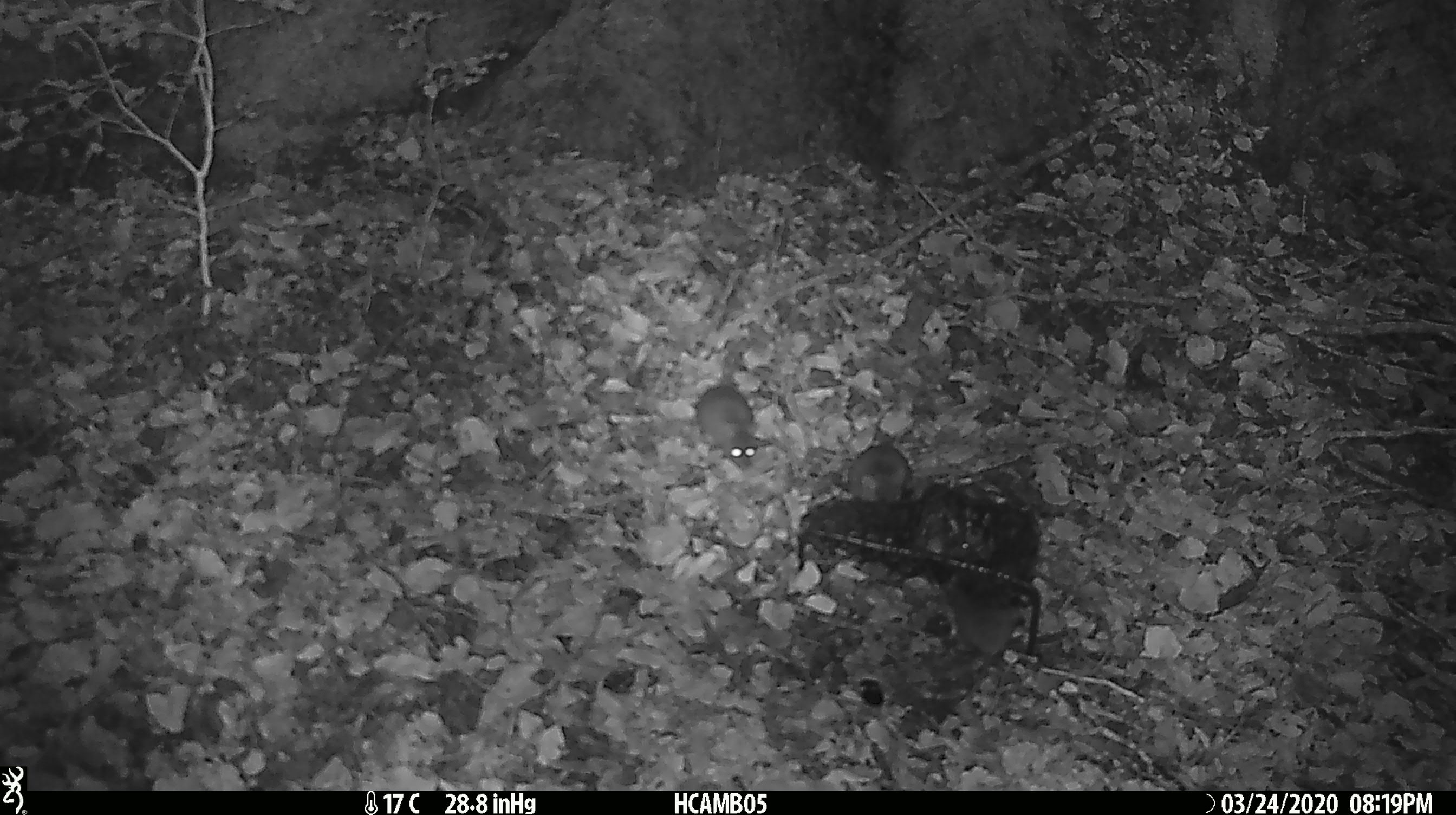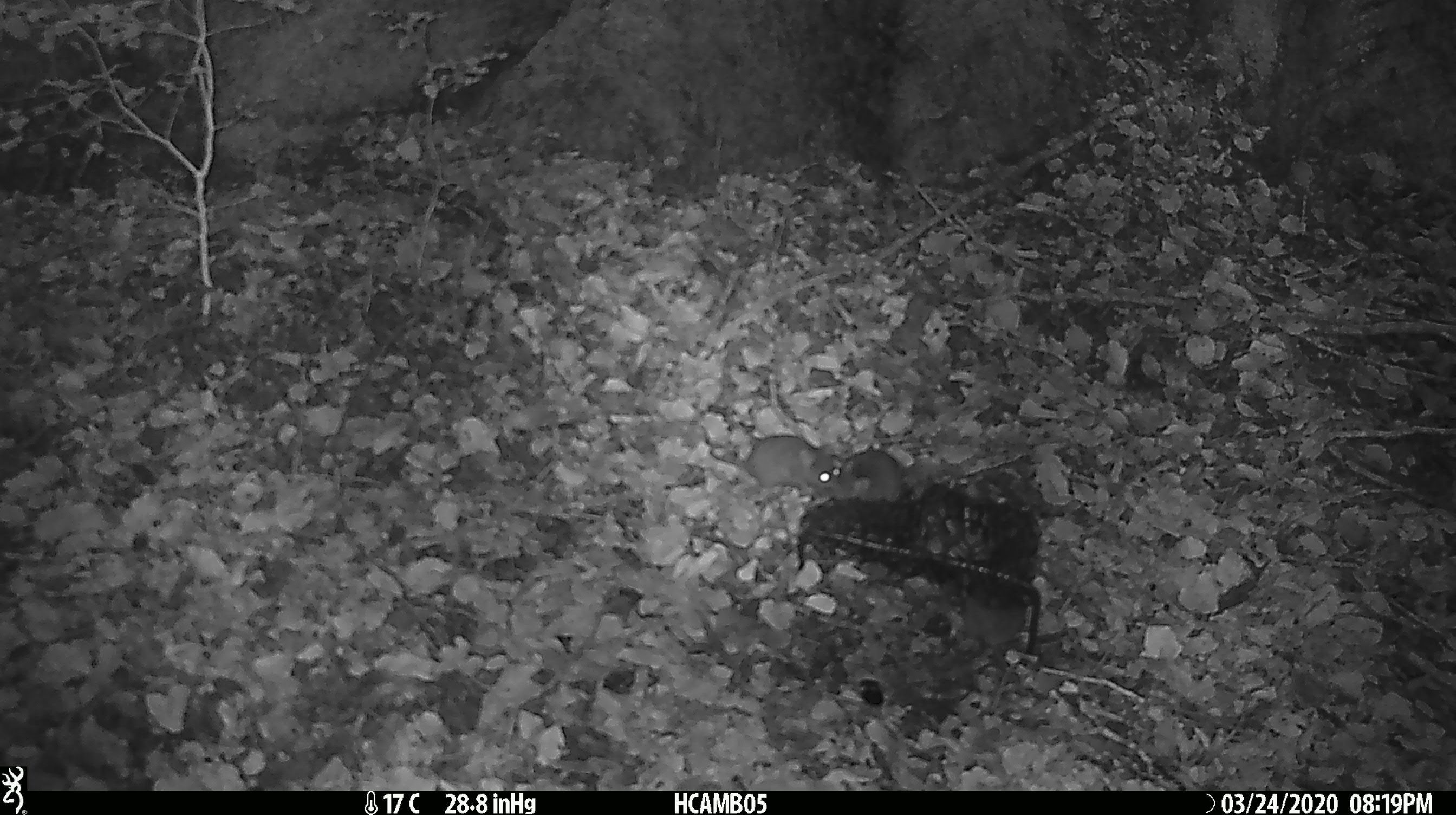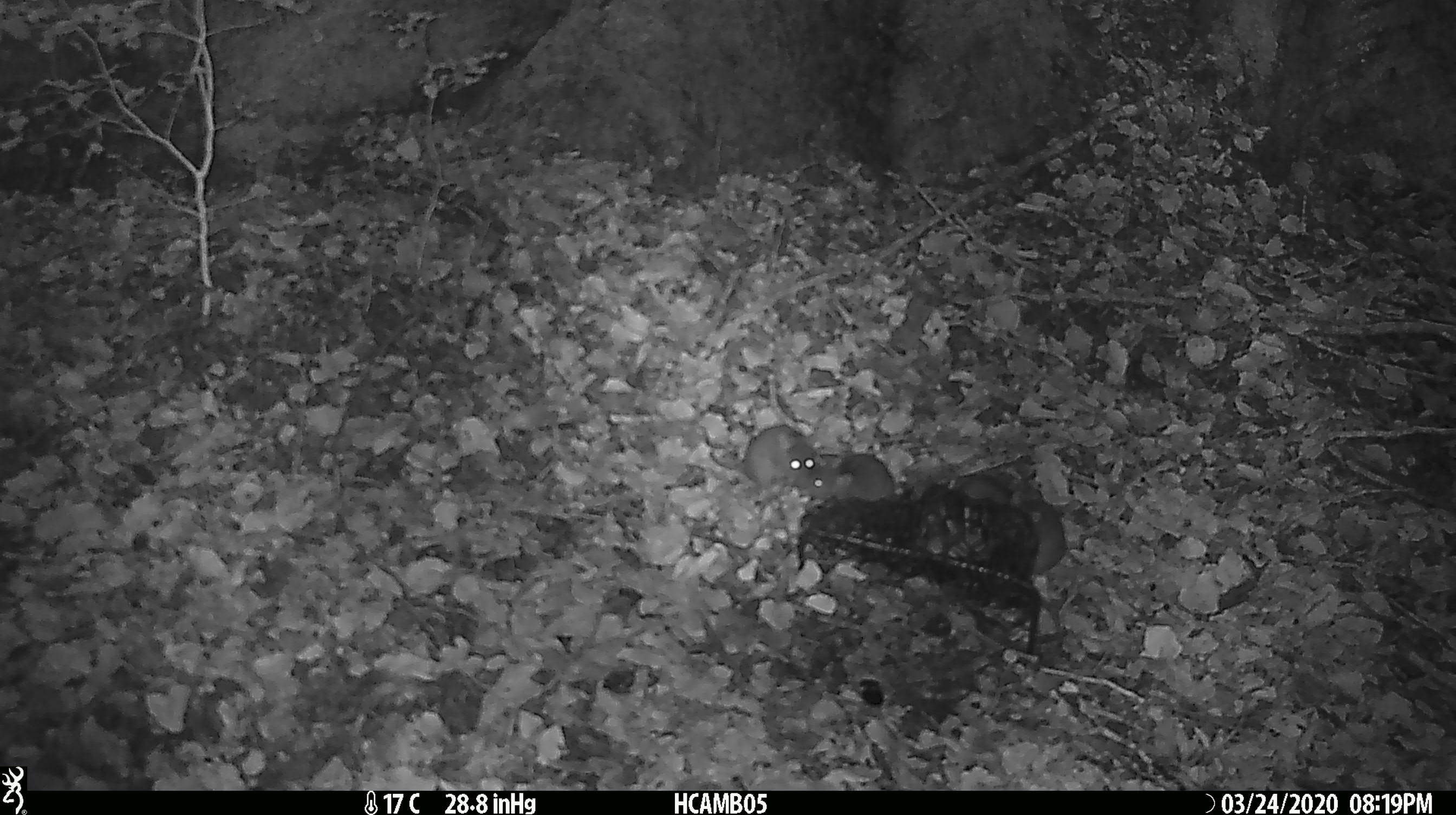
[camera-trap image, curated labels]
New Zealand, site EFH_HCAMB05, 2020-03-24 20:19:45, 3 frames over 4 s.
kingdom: Animalia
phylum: Chordata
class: Mammalia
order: Rodentia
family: Muridae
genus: Mus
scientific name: Mus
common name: mouse